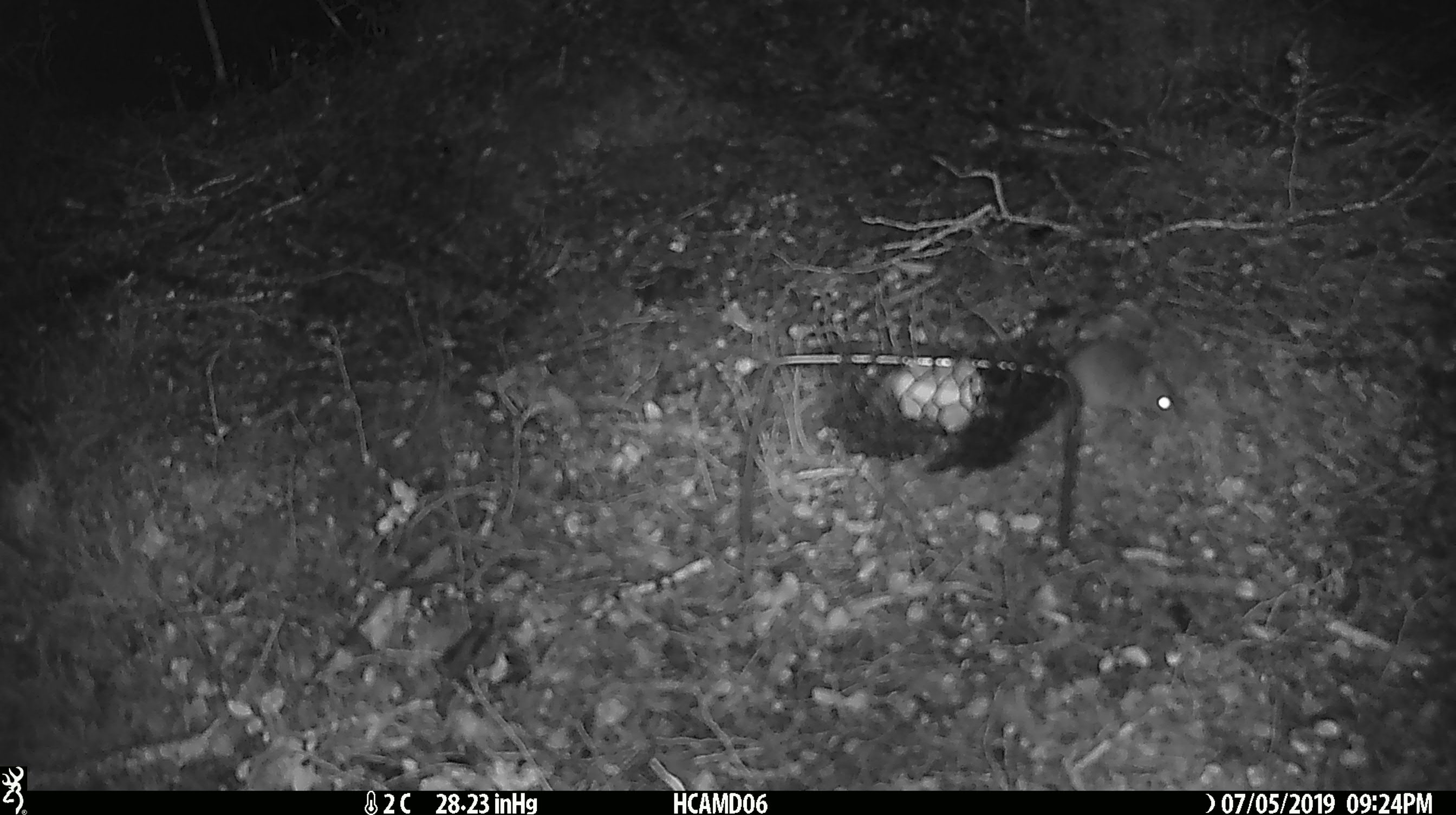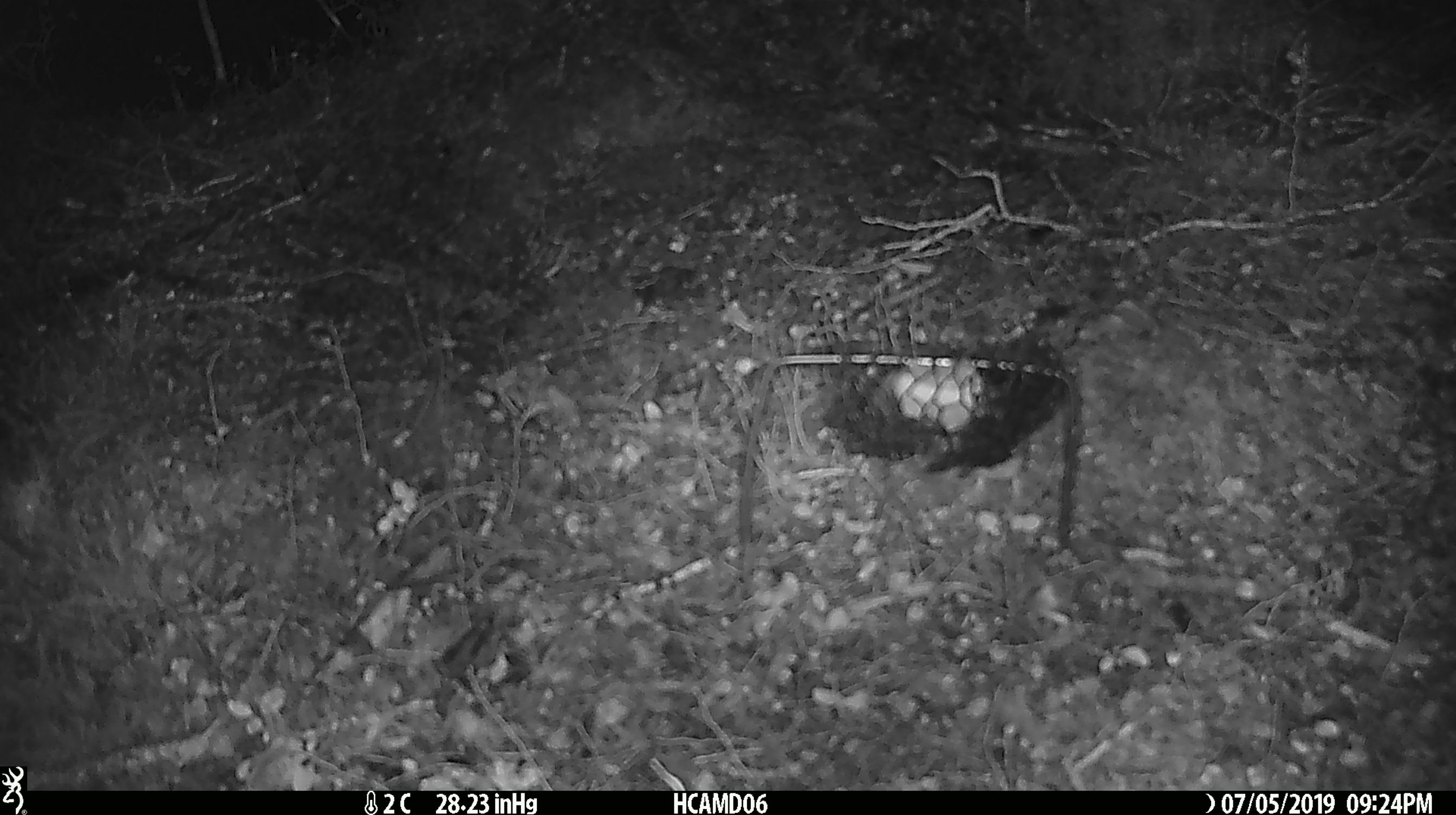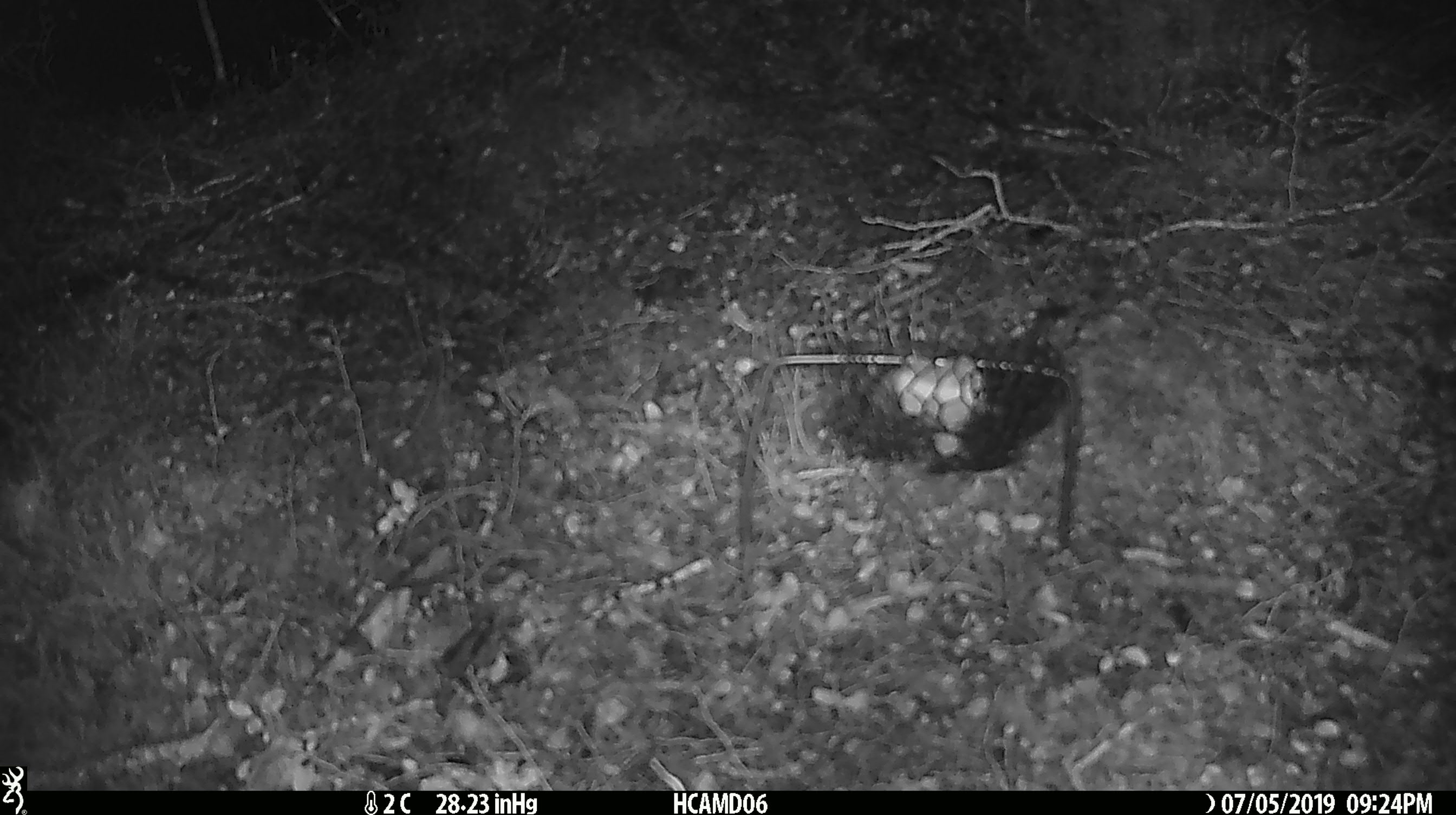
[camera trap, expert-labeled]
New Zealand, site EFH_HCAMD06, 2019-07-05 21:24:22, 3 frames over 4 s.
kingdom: Animalia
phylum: Chordata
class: Mammalia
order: Rodentia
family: Muridae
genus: Mus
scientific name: Mus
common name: mouse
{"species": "mouse (Mus)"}